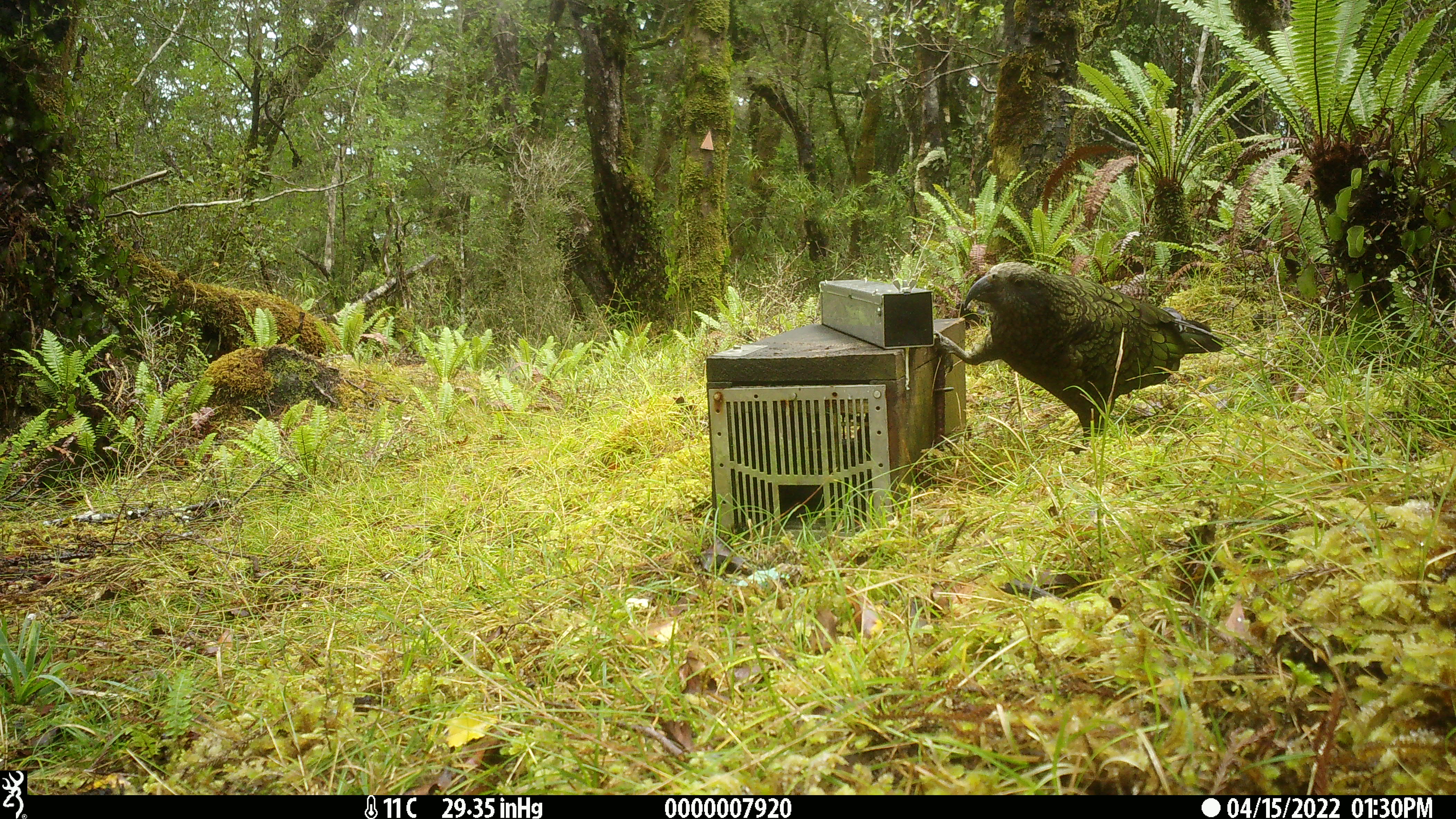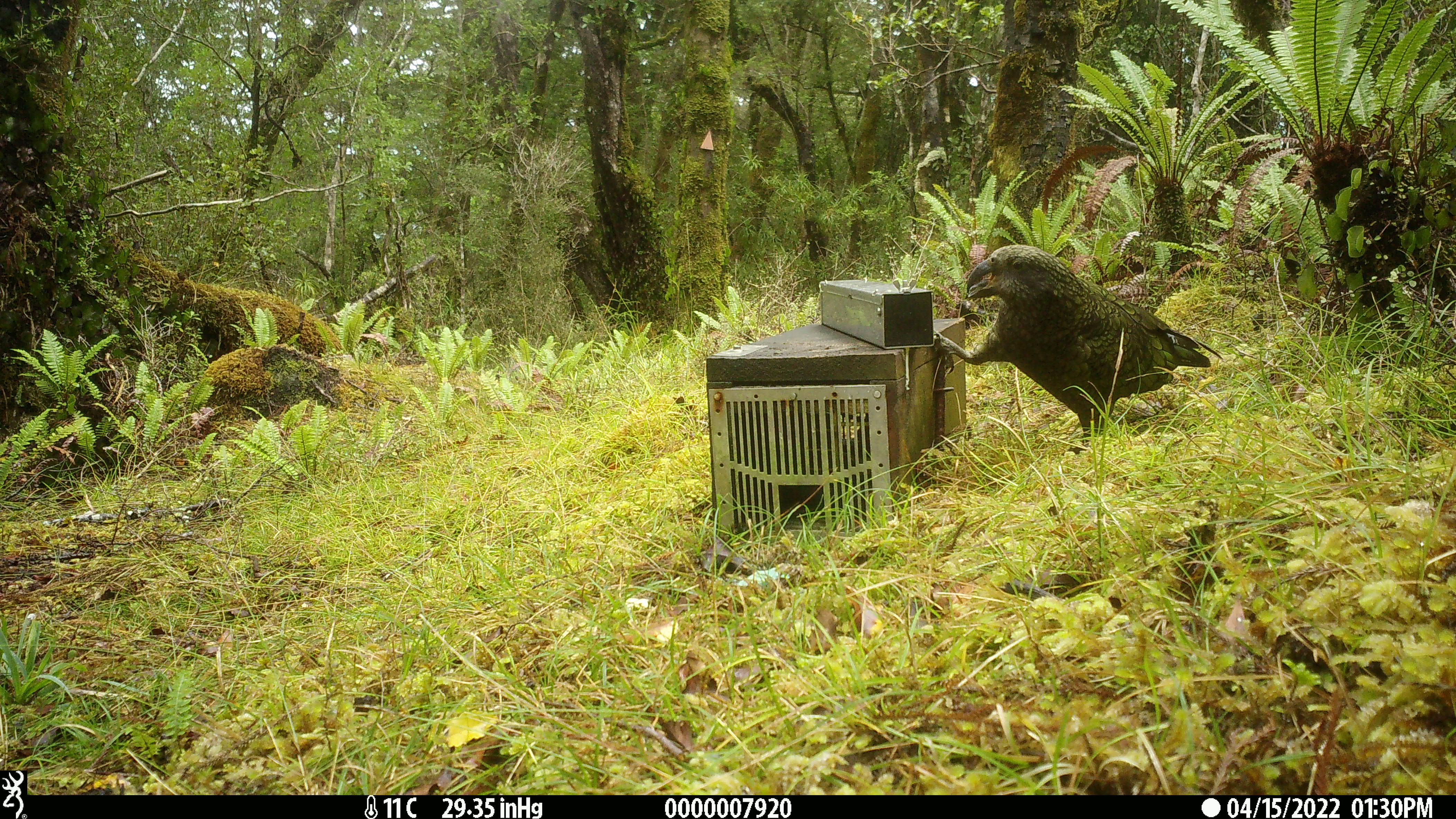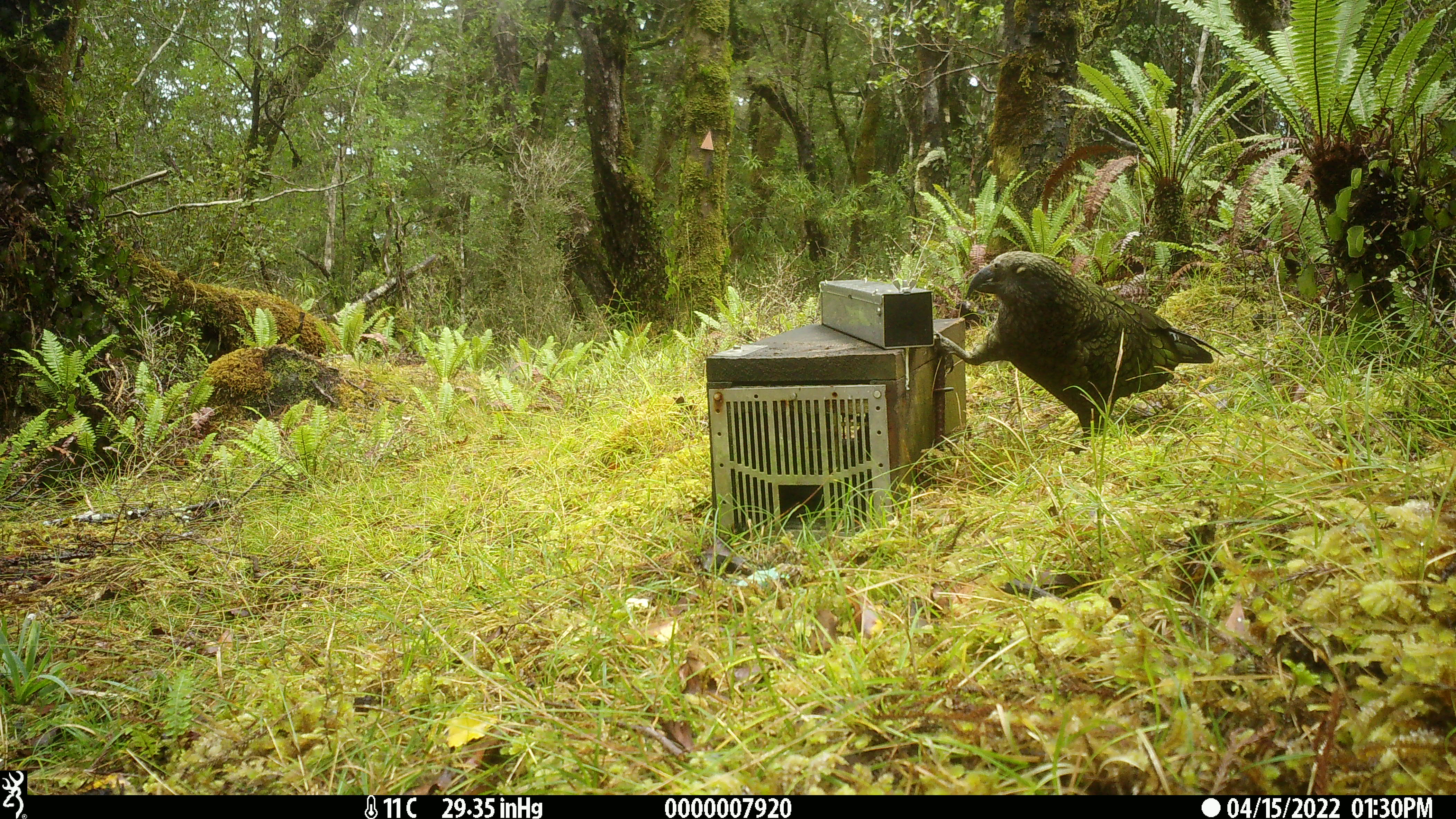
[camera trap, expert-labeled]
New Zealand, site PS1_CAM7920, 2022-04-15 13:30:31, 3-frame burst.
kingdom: Animalia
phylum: Chordata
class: Aves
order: Psittaciformes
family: Strigopidae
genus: Nestor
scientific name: Nestor notabilis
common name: kea